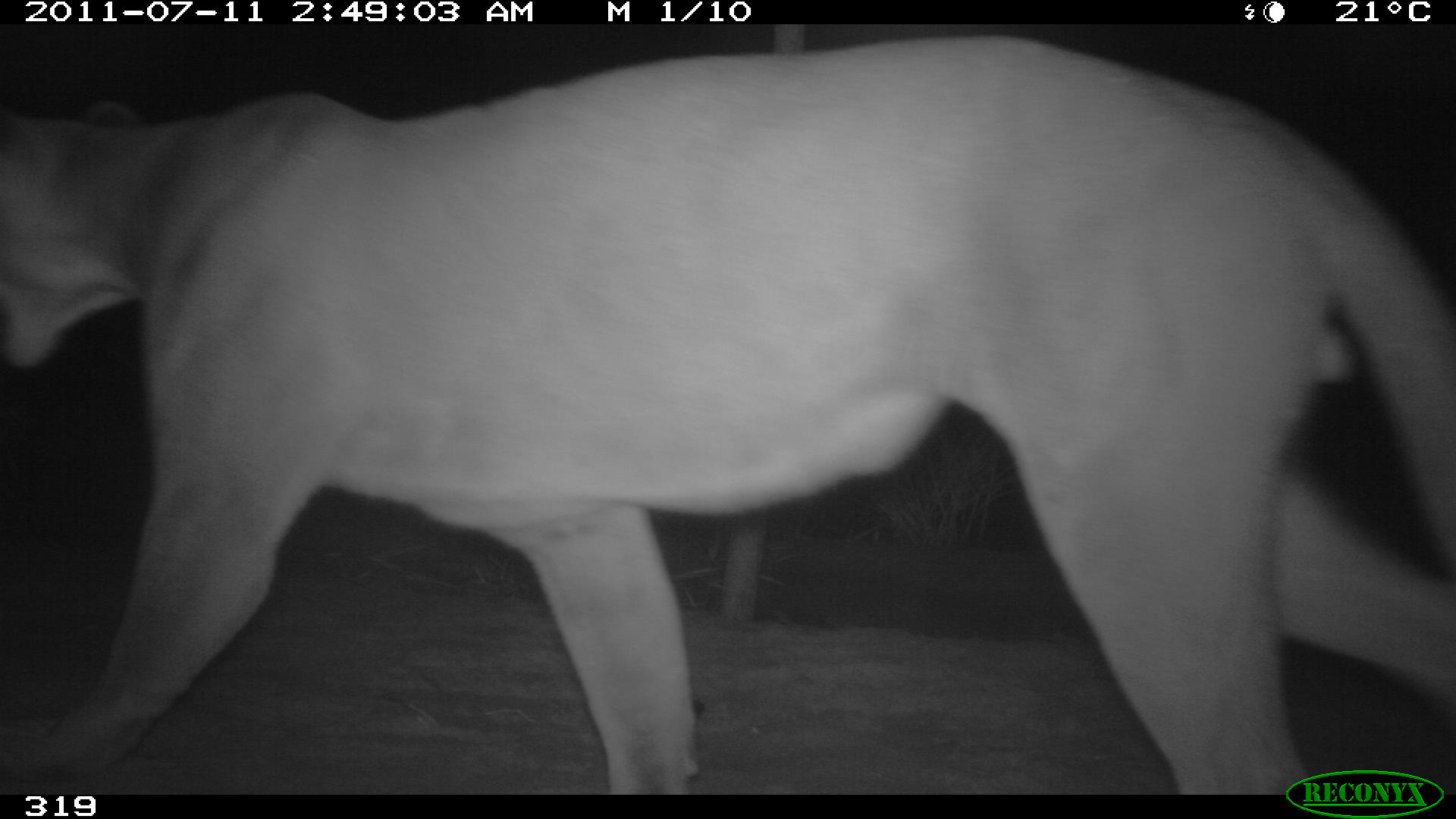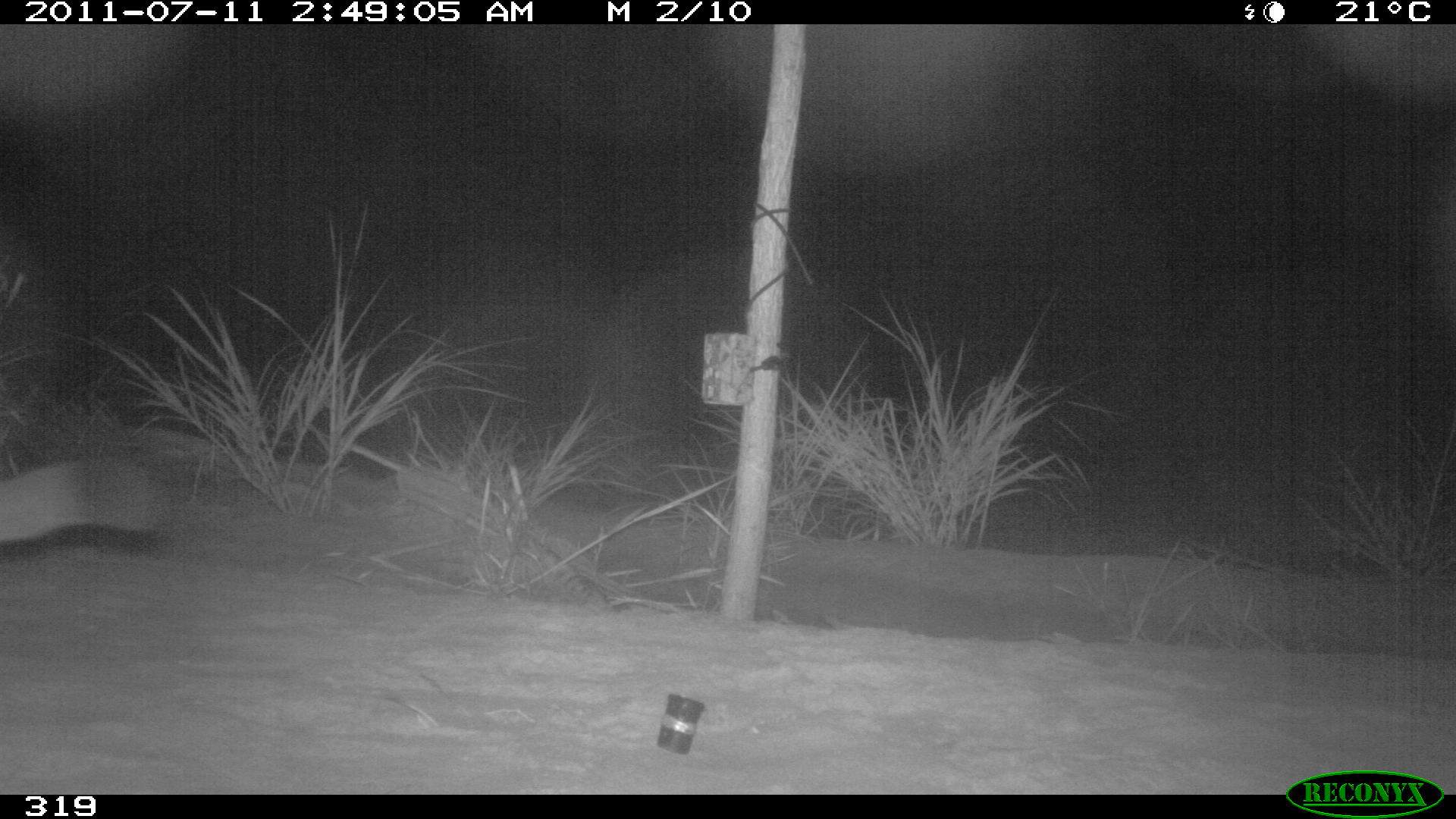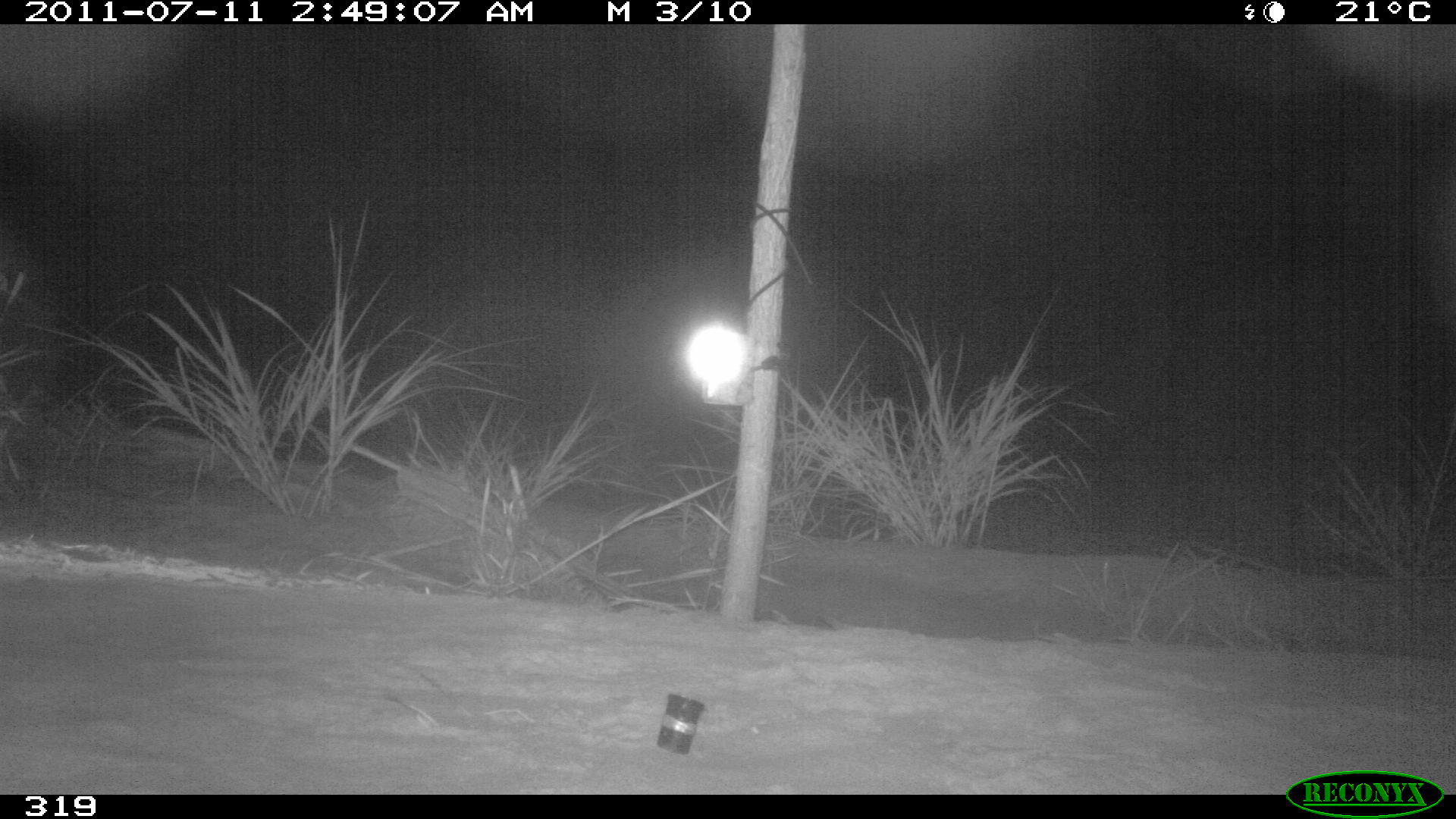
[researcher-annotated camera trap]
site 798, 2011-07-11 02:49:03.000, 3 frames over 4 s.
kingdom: Animalia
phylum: Chordata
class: Mammalia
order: Carnivora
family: Felidae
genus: Puma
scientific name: Puma concolor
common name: mountain lion